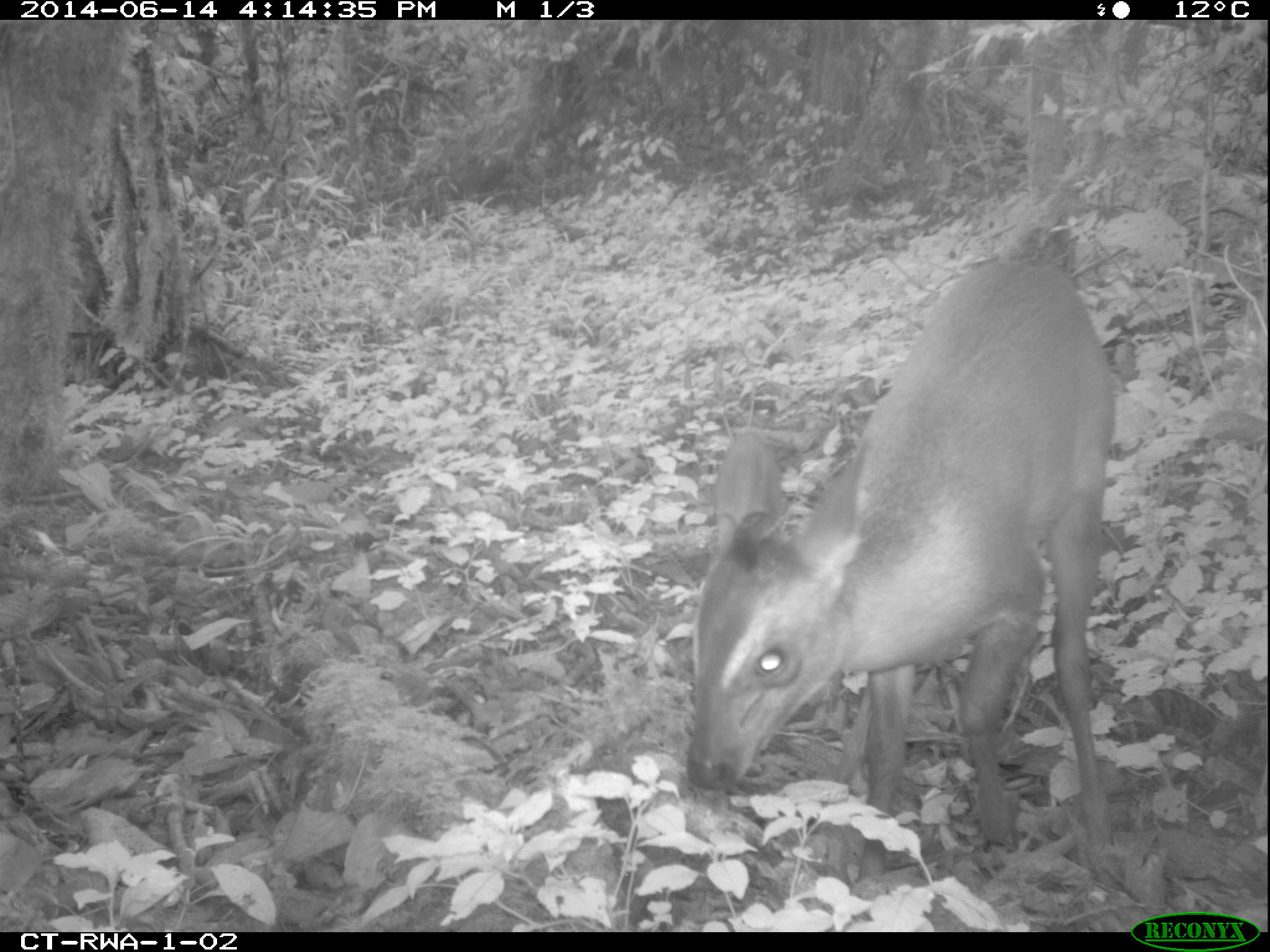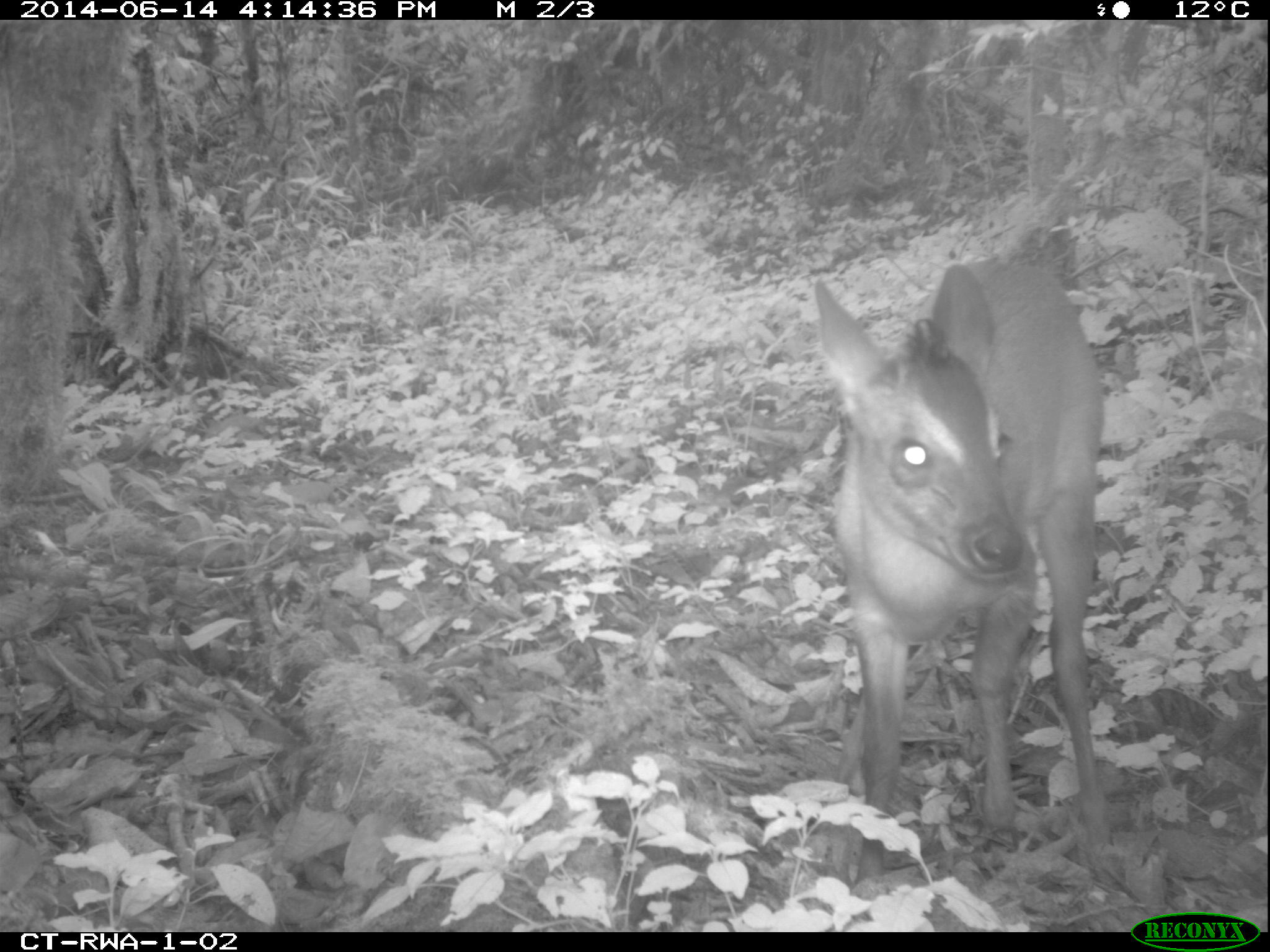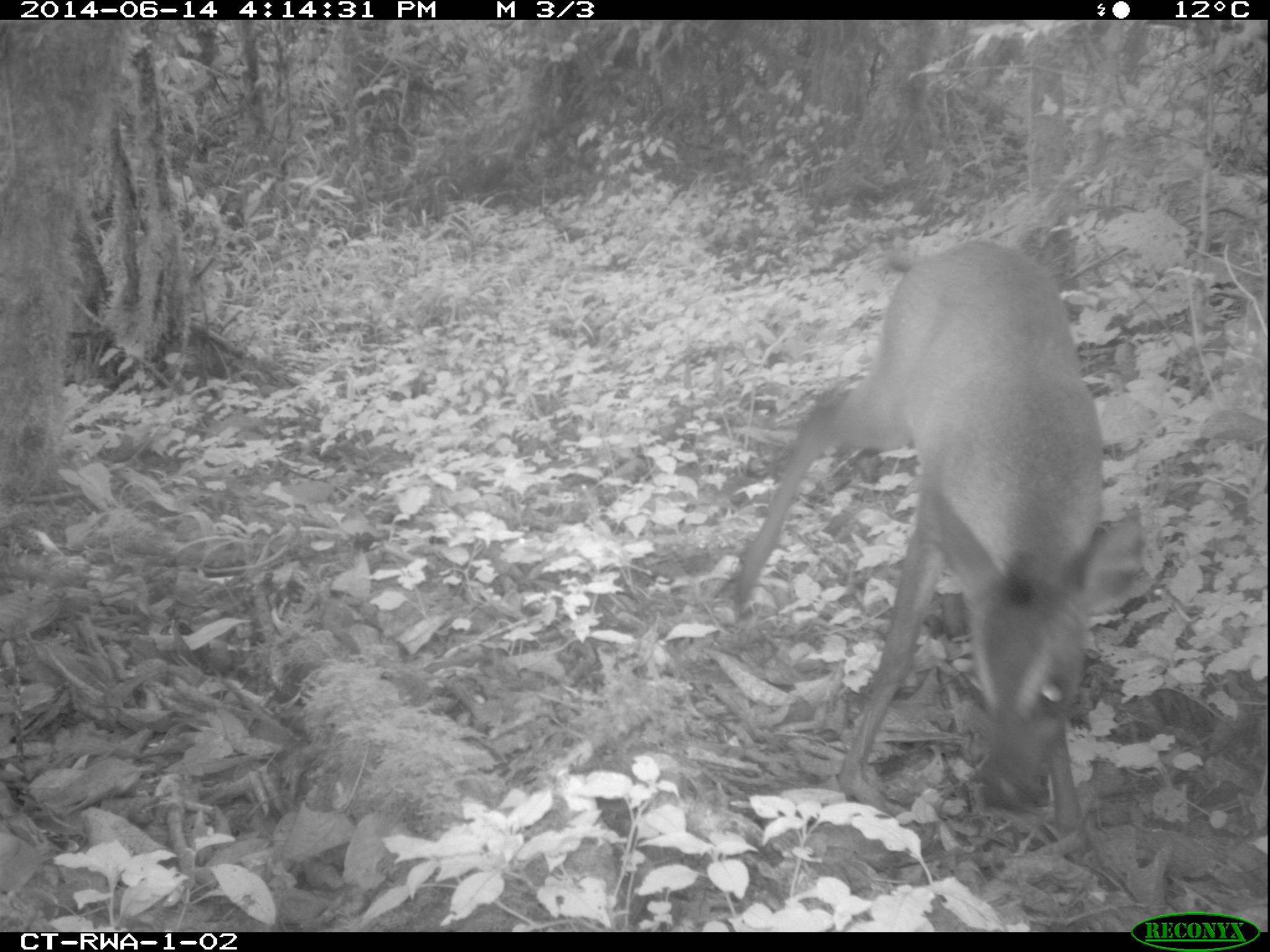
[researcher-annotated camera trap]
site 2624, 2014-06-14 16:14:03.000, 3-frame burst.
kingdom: Animalia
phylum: Chordata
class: Mammalia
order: Artiodactyla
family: Bovidae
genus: Cephalophus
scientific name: Cephalophus nigrifrons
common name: black-fronted duiker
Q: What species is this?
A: Cephalophus nigrifrons (black-fronted duiker).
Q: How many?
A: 1.